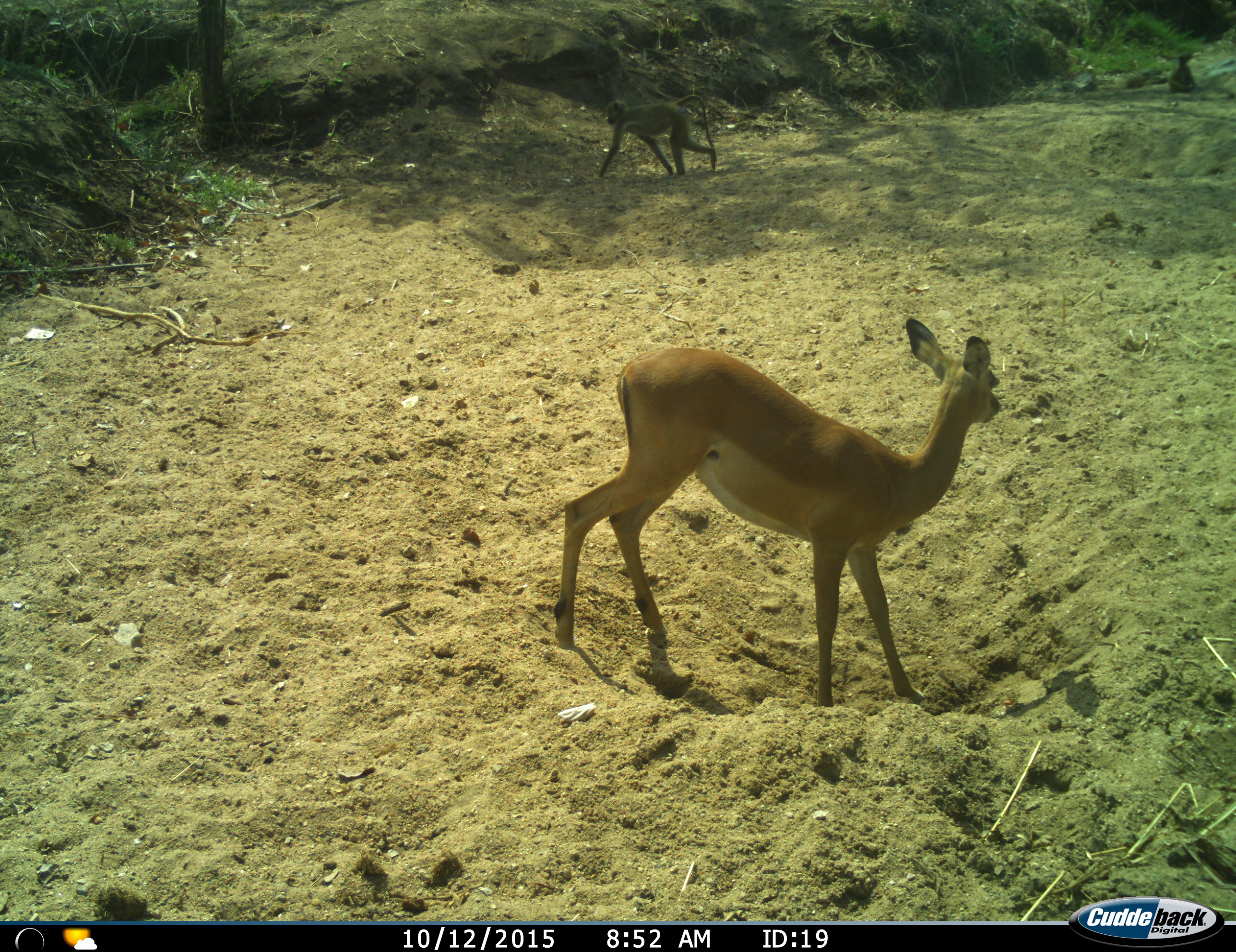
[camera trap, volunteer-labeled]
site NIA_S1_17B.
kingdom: Animalia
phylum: Chordata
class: Mammalia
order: Primates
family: Cercopithecidae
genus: Papio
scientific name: Papio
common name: baboon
Baboon (Papio), count 2. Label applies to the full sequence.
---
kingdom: Animalia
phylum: Chordata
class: Mammalia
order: Artiodactyla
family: Bovidae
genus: Aepyceros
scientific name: Aepyceros melampus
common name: impala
Impala (Aepyceros melampus), count 1. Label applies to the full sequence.